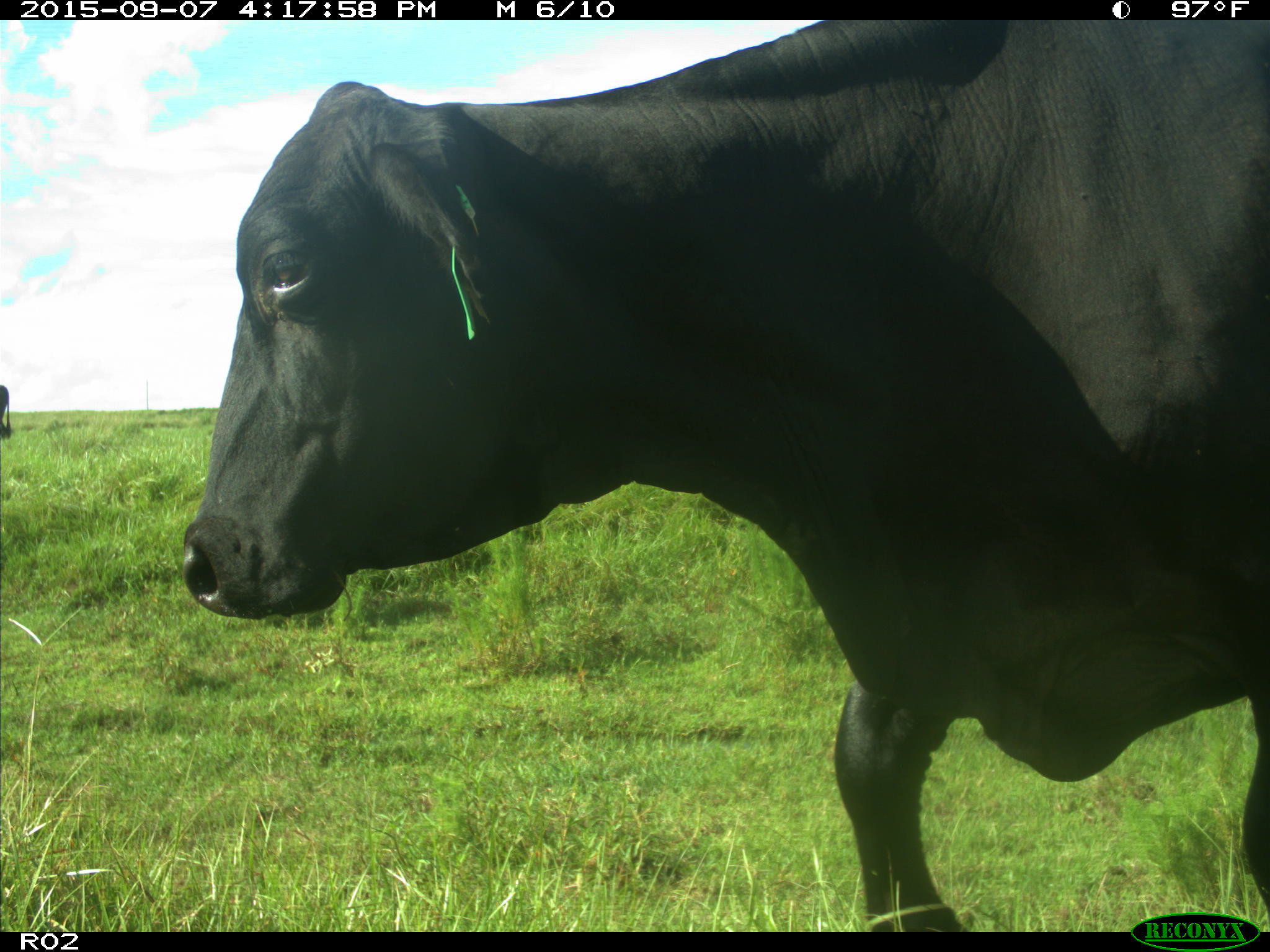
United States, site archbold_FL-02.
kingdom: Animalia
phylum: Chordata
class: Mammalia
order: Artiodactyla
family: Bovidae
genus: Bos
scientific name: Bos taurus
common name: domestic cow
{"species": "Bos taurus (domestic cow)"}